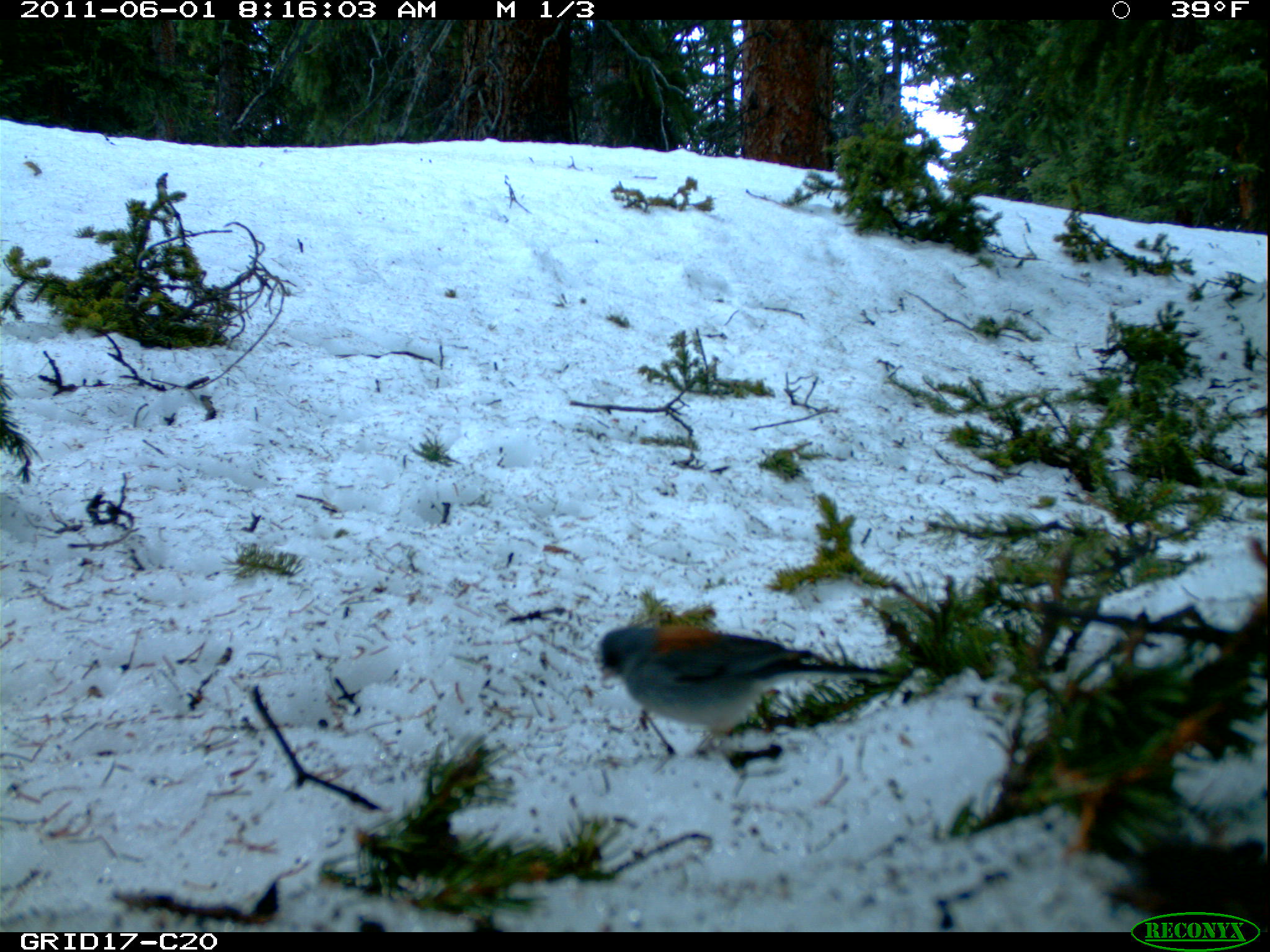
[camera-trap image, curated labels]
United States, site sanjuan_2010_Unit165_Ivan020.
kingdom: Animalia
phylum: Chordata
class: Aves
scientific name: Aves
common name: birds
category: unidentified bird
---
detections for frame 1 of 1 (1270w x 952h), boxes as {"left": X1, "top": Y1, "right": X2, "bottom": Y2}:
animal: {"left": 597, "top": 623, "right": 899, "bottom": 760}